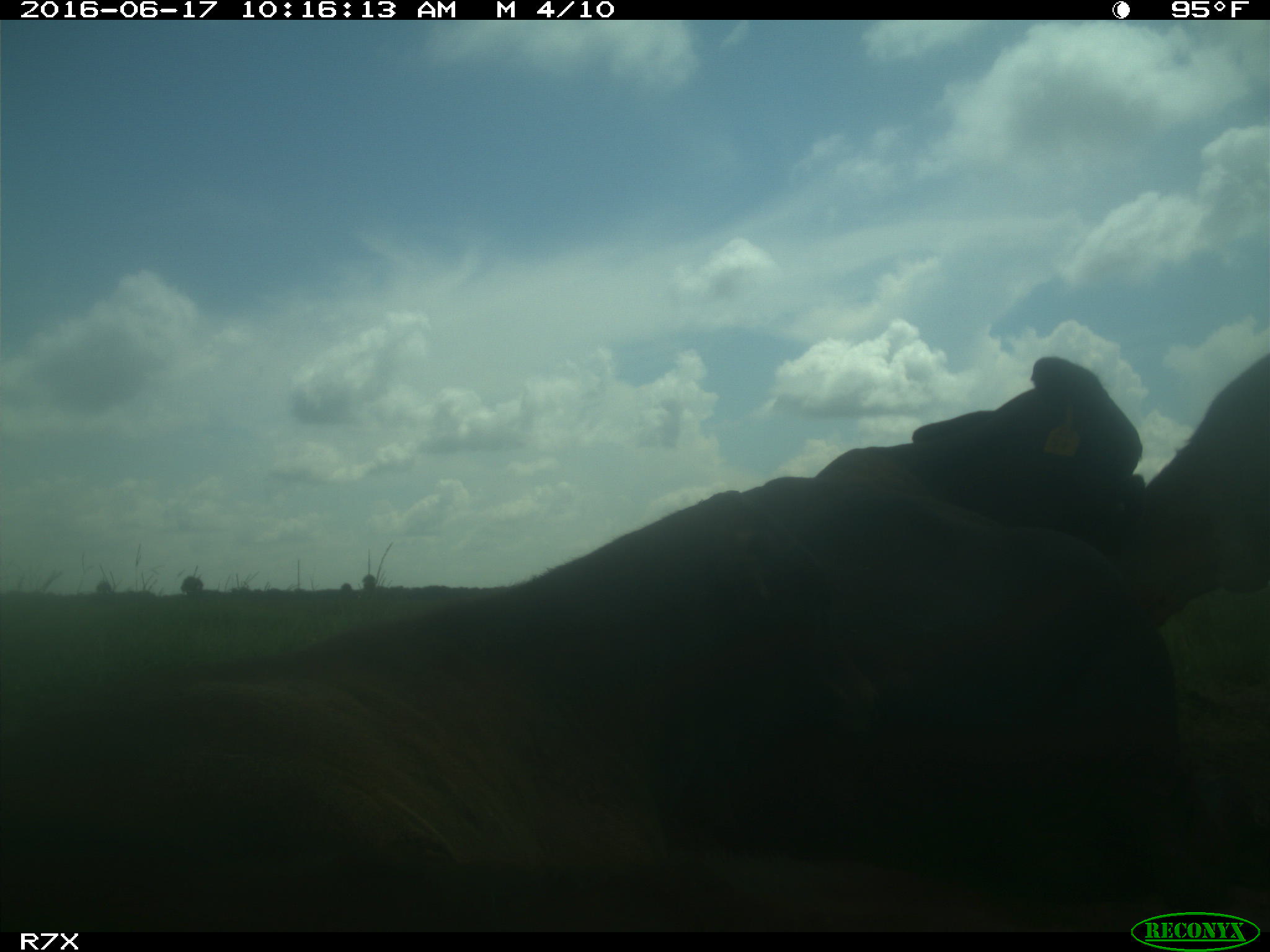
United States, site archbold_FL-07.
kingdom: Animalia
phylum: Chordata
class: Mammalia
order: Artiodactyla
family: Bovidae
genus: Bos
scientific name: Bos taurus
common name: domestic cow